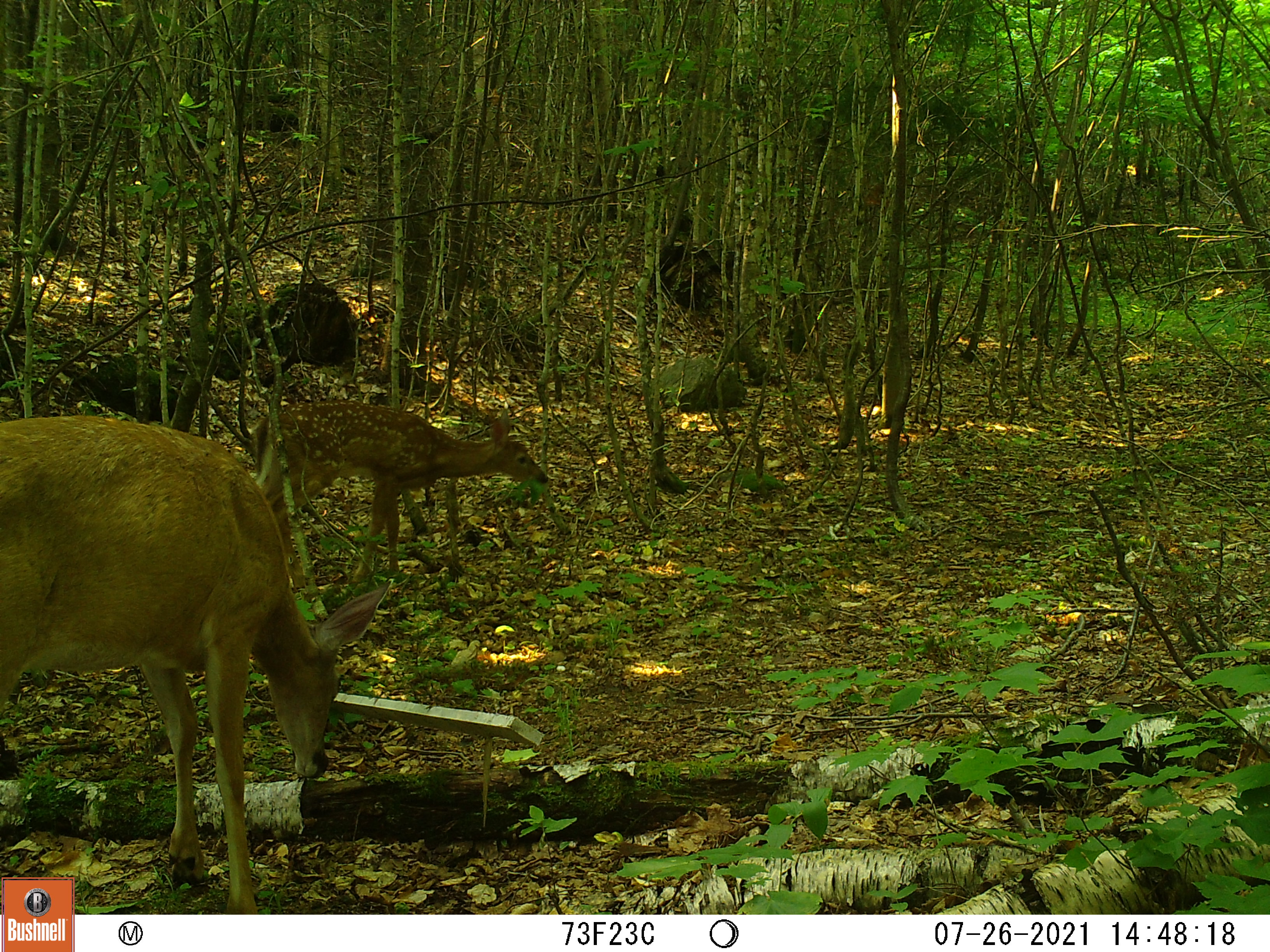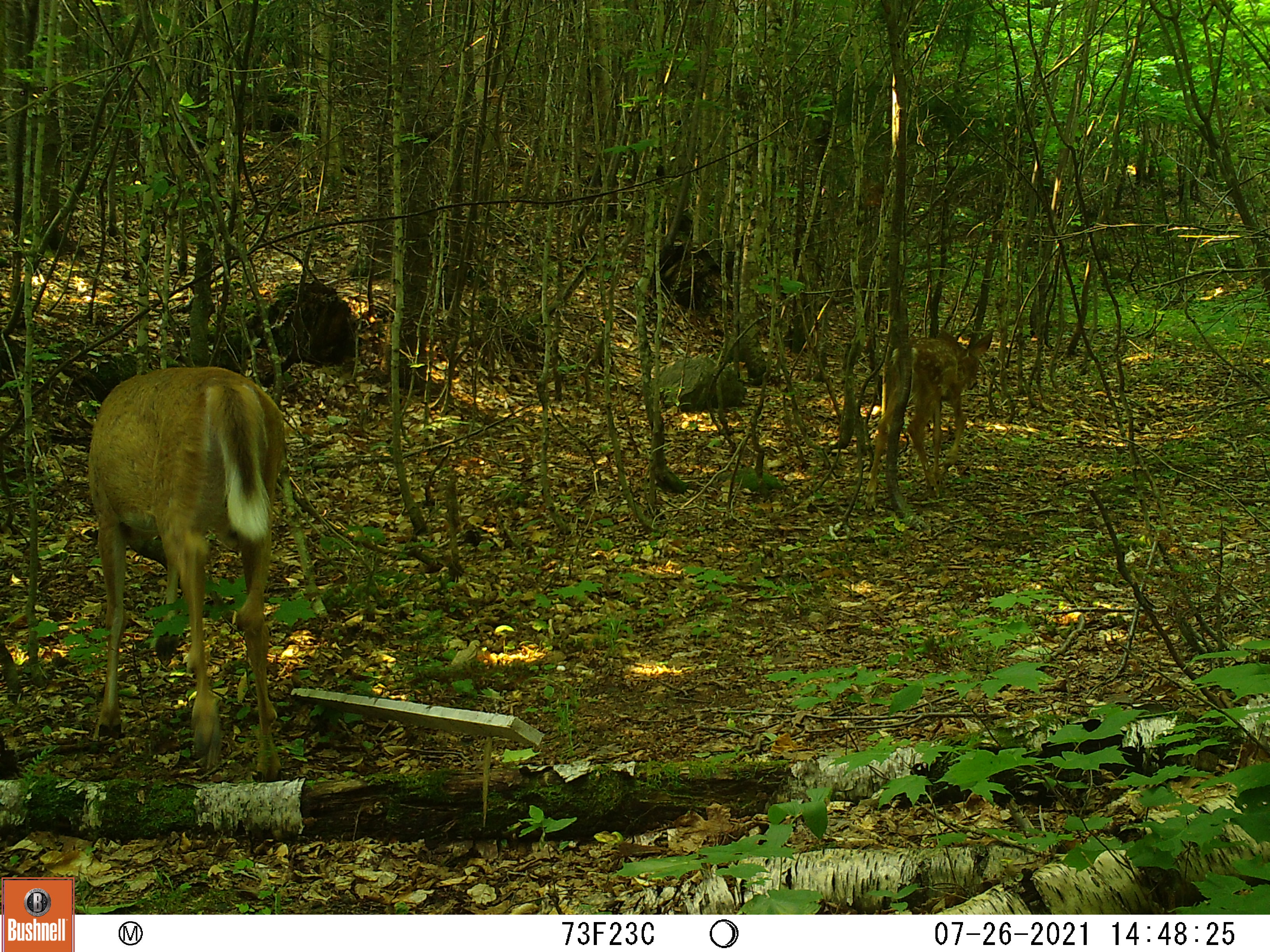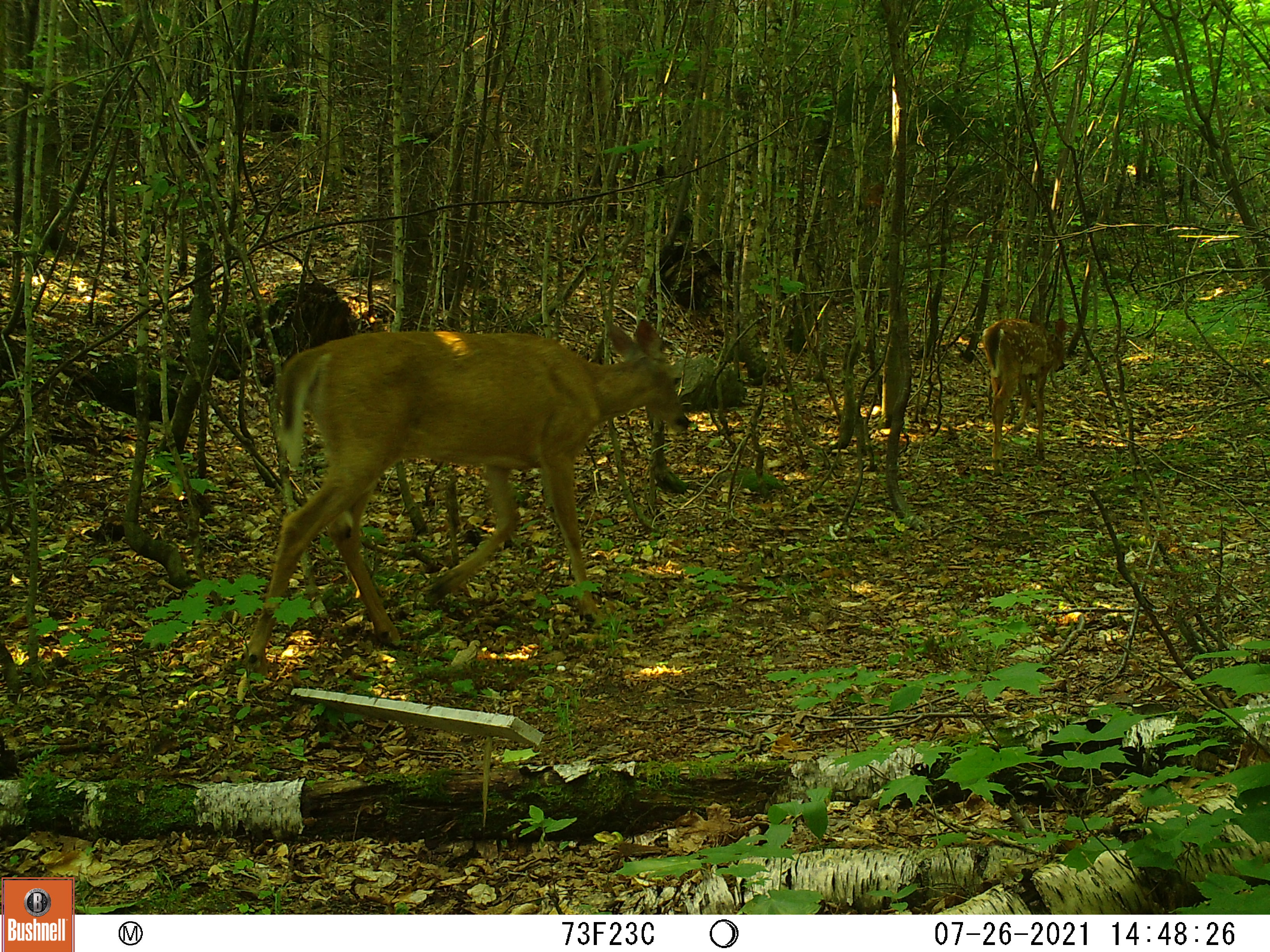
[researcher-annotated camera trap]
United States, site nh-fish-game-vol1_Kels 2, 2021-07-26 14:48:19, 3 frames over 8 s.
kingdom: Animalia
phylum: Chordata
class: Mammalia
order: Artiodactyla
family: Cervidae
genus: Odocoileus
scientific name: Odocoileus virginianus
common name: white-tailed deer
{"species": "white-tailed deer (Odocoileus virginianus)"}